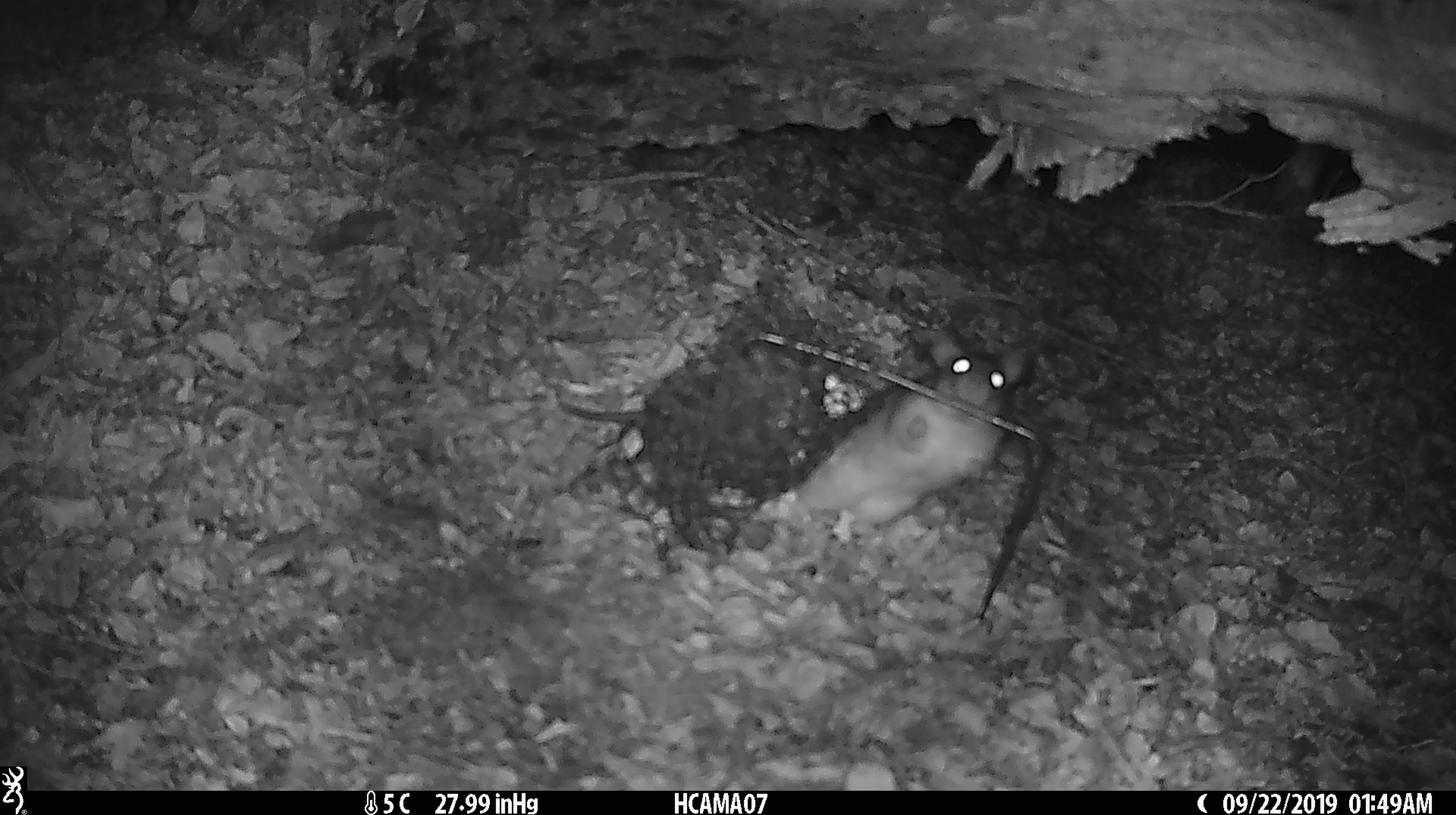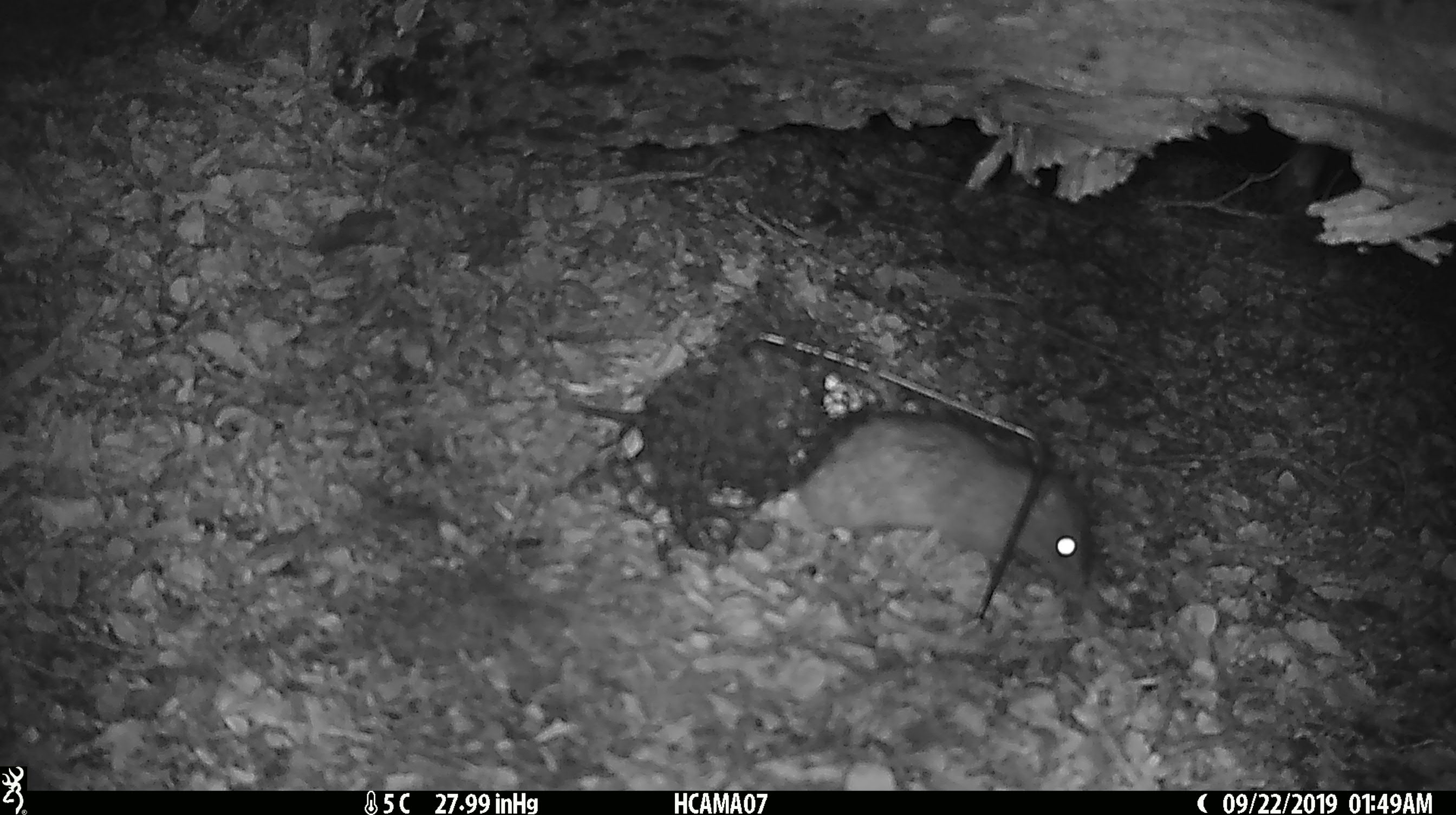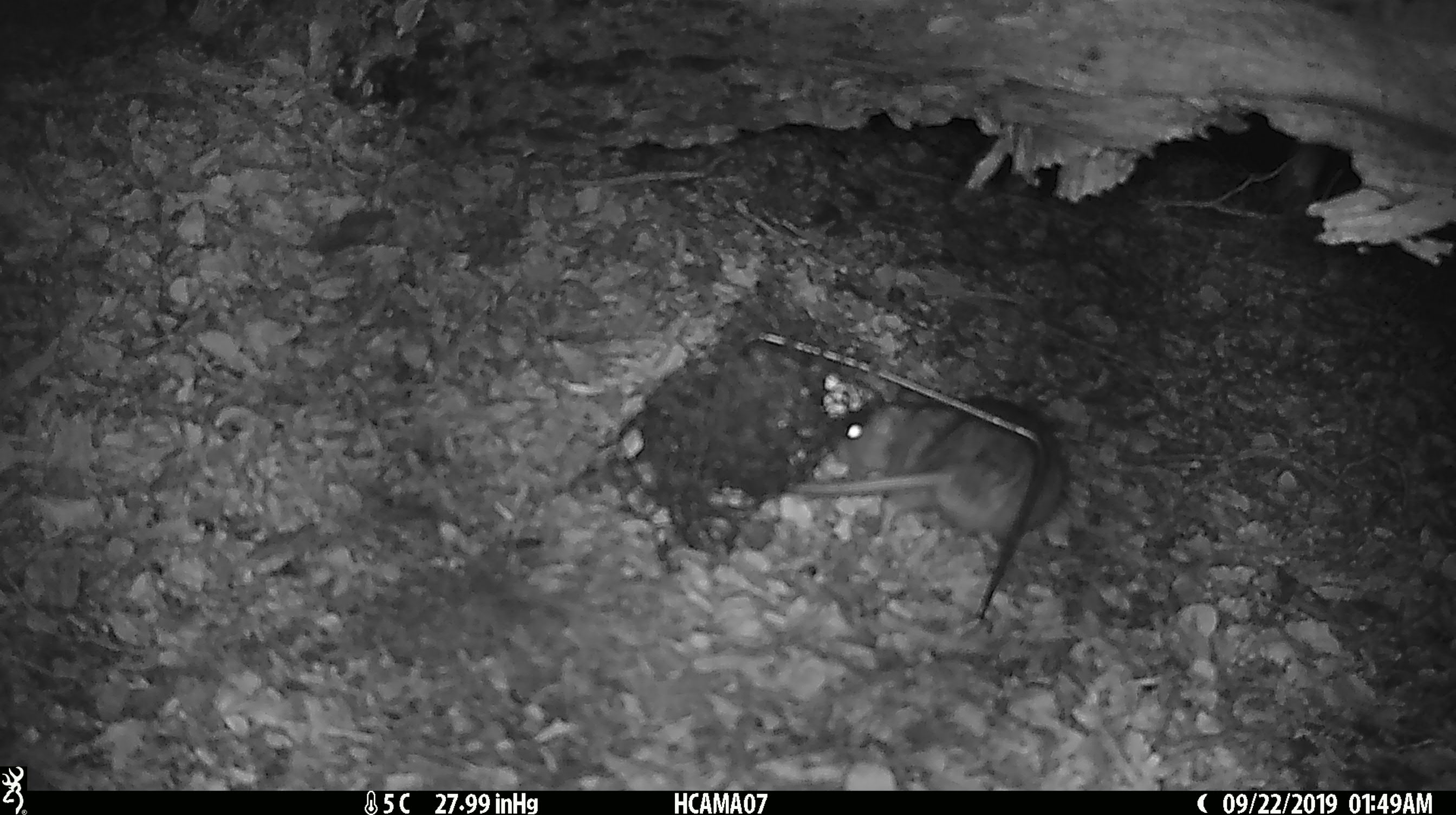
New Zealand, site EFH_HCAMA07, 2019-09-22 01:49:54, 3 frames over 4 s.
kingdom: Animalia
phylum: Chordata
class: Mammalia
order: Rodentia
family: Muridae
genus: Rattus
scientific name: Rattus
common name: rat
Rat (Rattus).